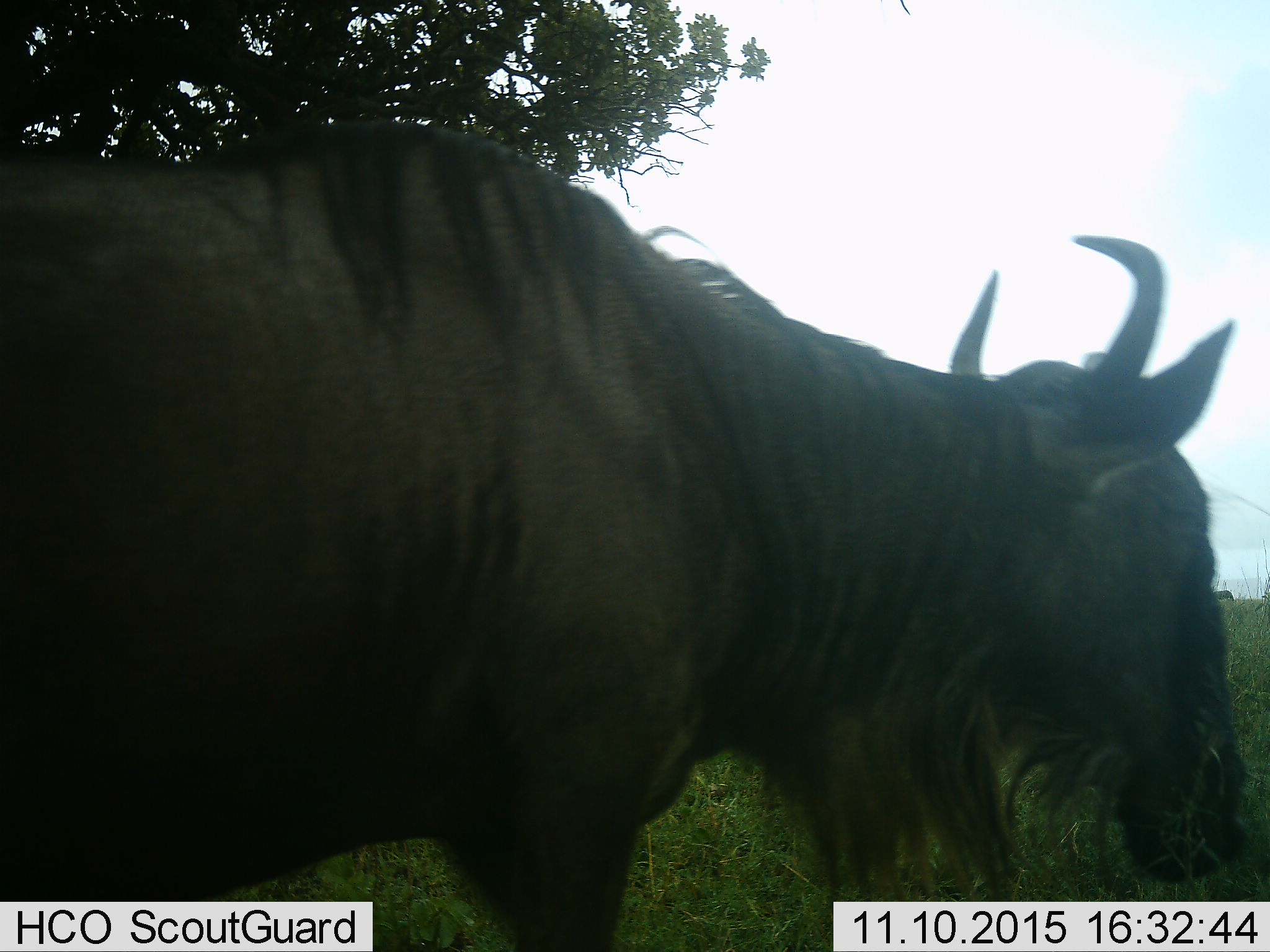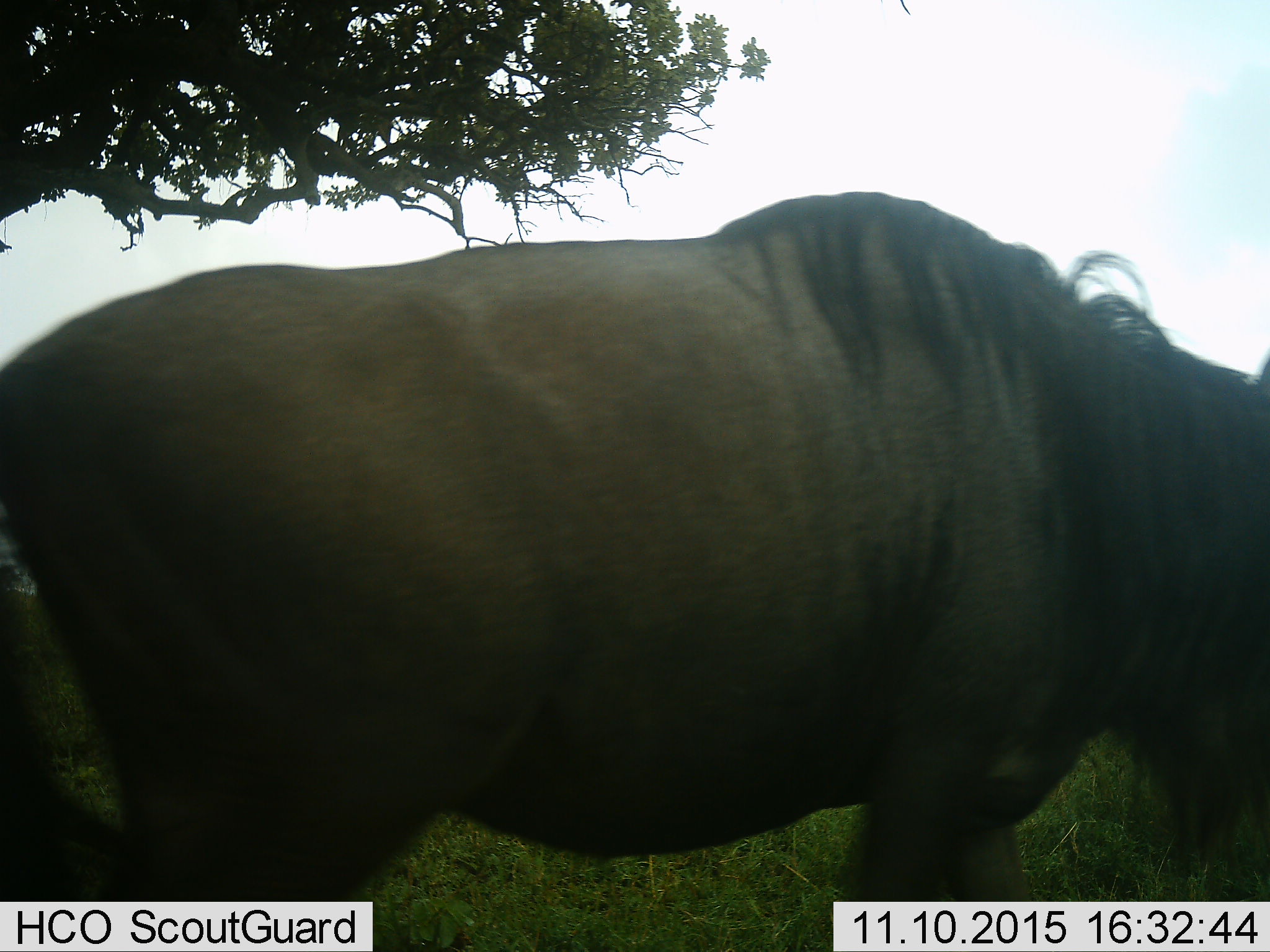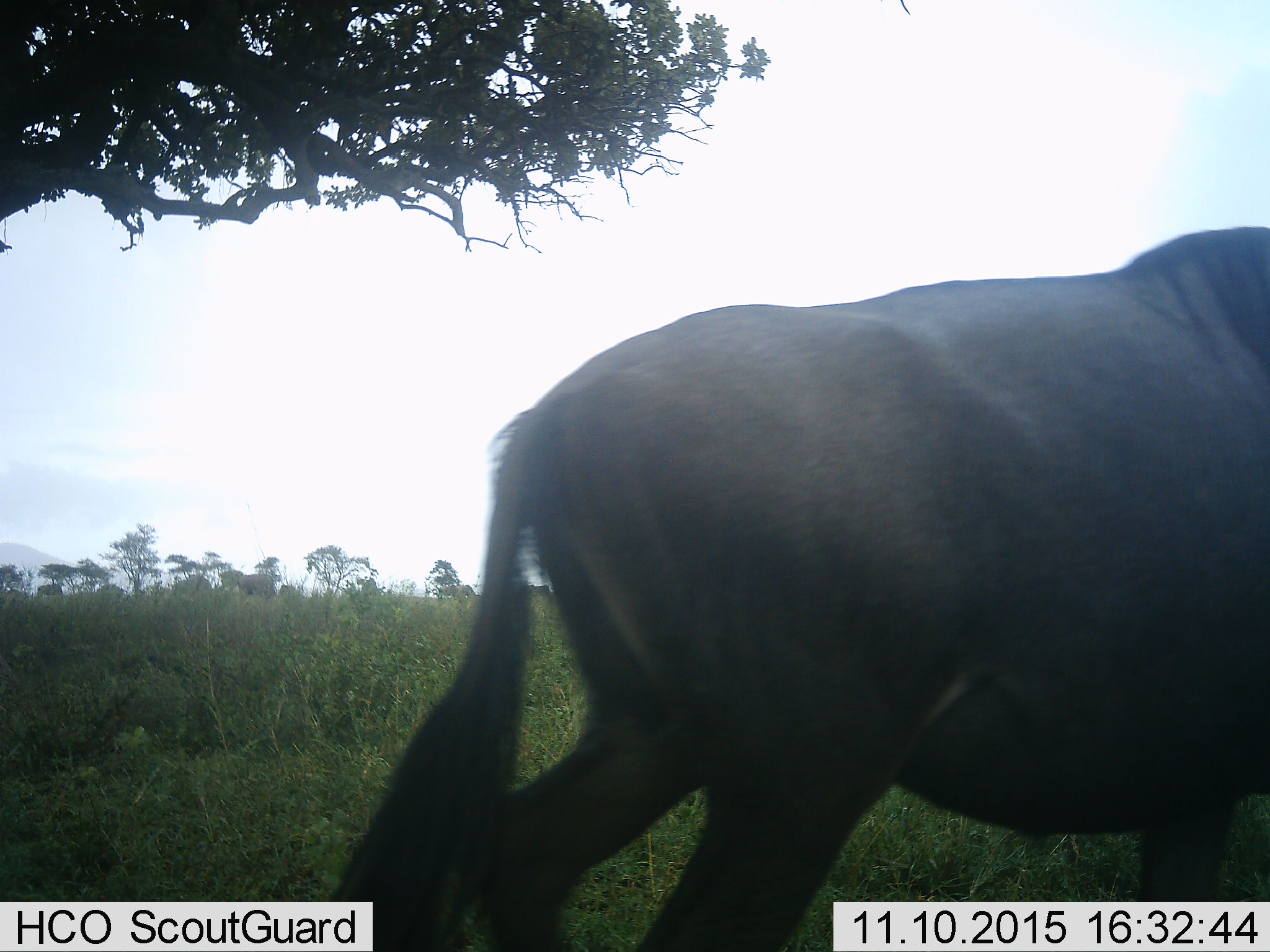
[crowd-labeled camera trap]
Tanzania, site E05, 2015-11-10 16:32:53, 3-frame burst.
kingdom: Animalia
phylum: Chordata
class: Mammalia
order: Artiodactyla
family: Bovidae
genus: Connochaetes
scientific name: Connochaetes taurinus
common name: blue wildebeest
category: wildebeest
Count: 1.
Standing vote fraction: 25%.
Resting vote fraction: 0%.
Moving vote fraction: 83%.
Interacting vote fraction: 0%.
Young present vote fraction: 8%.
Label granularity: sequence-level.